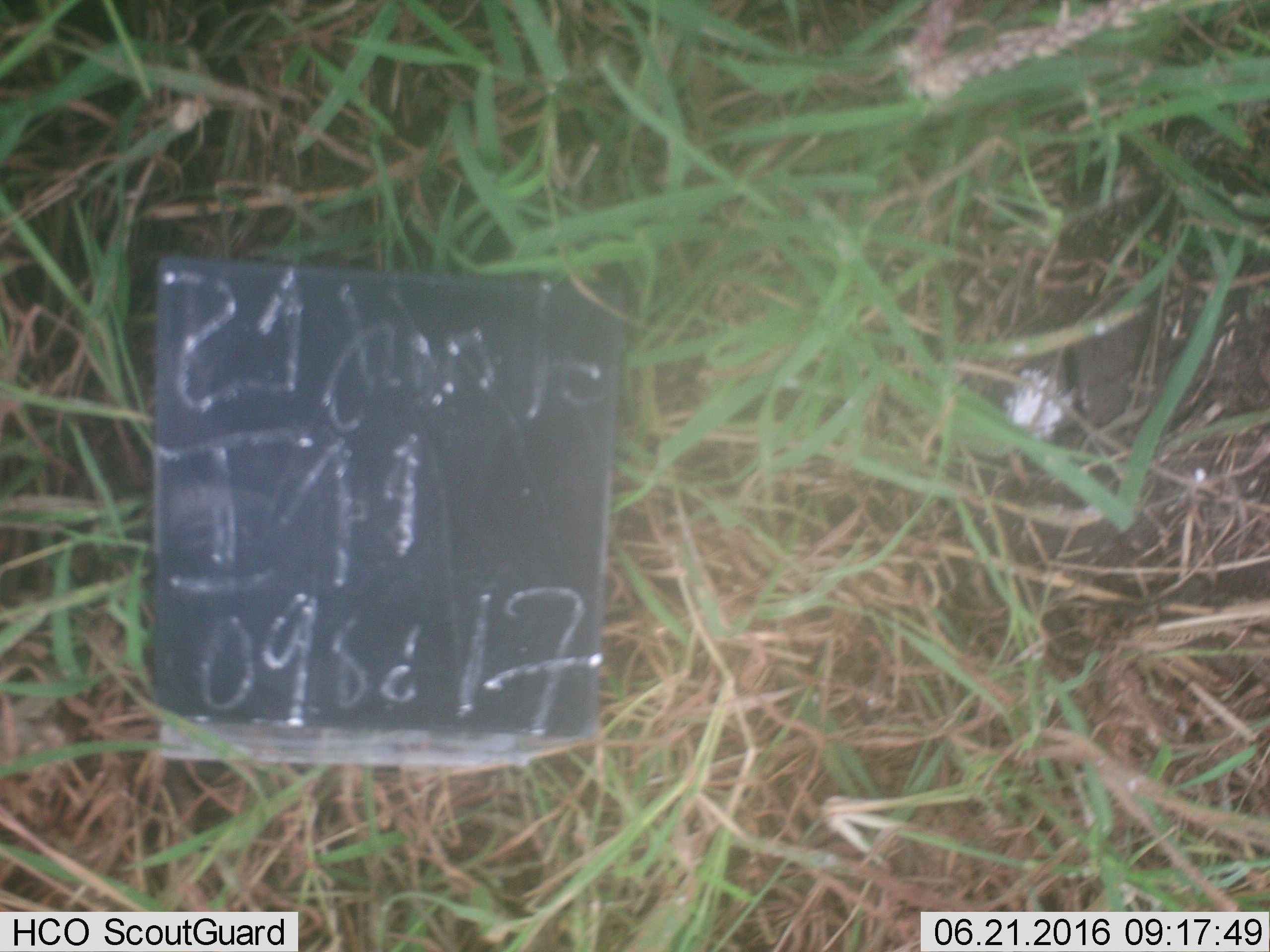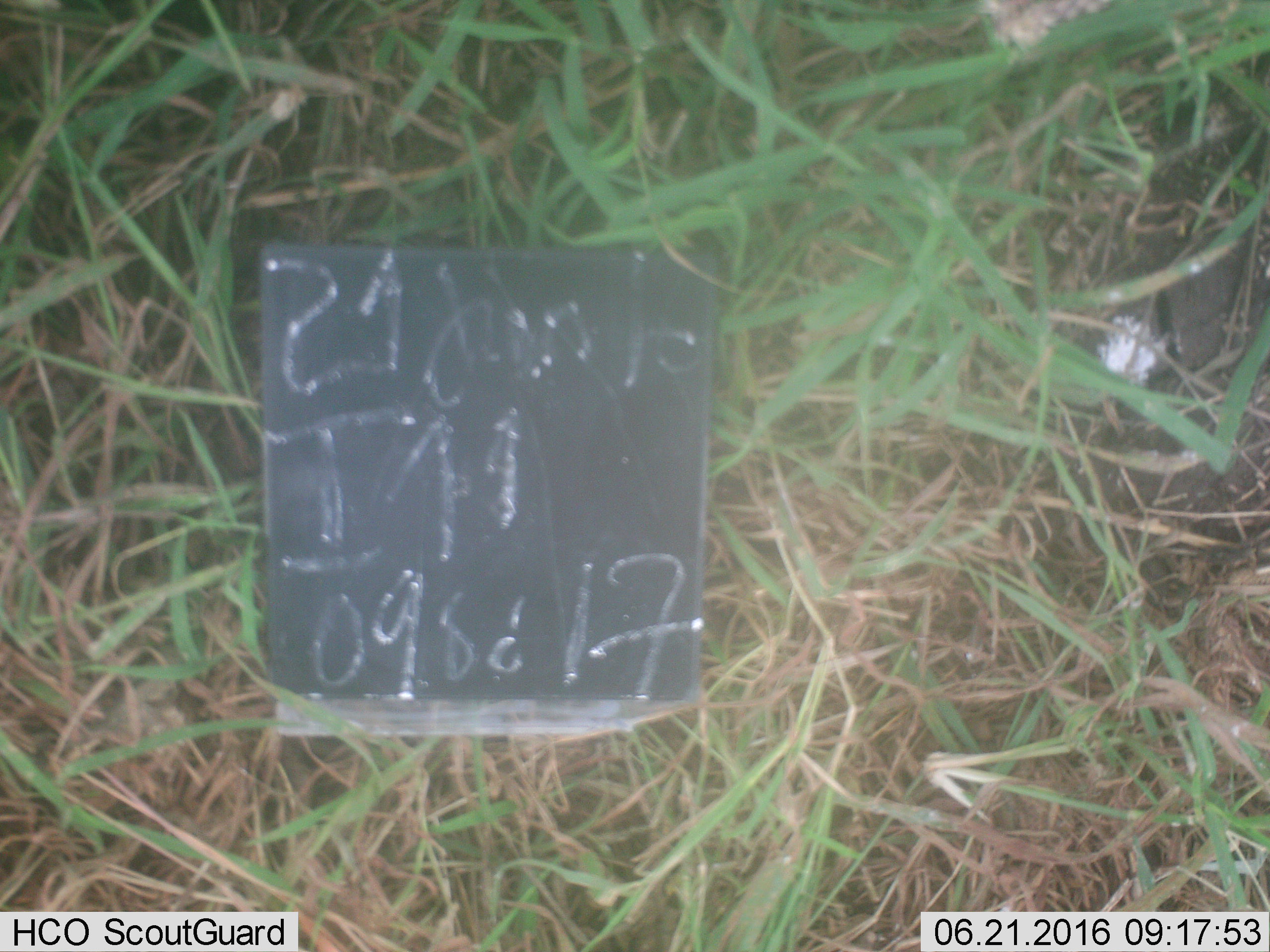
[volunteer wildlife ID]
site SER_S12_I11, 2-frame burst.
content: unidentified animal